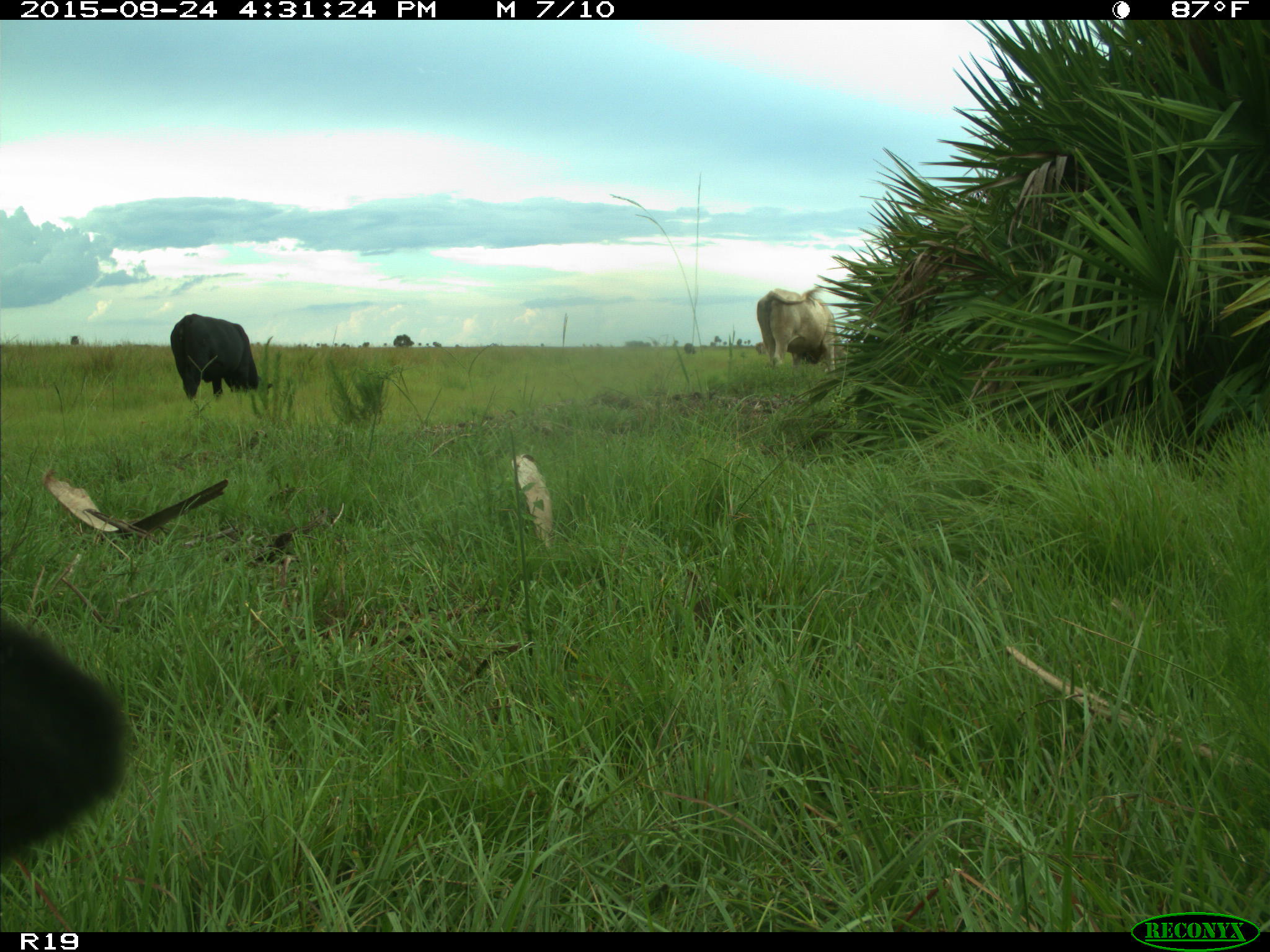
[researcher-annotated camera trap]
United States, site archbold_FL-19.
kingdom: Animalia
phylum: Chordata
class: Mammalia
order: Artiodactyla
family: Bovidae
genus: Bos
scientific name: Bos taurus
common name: domestic cow